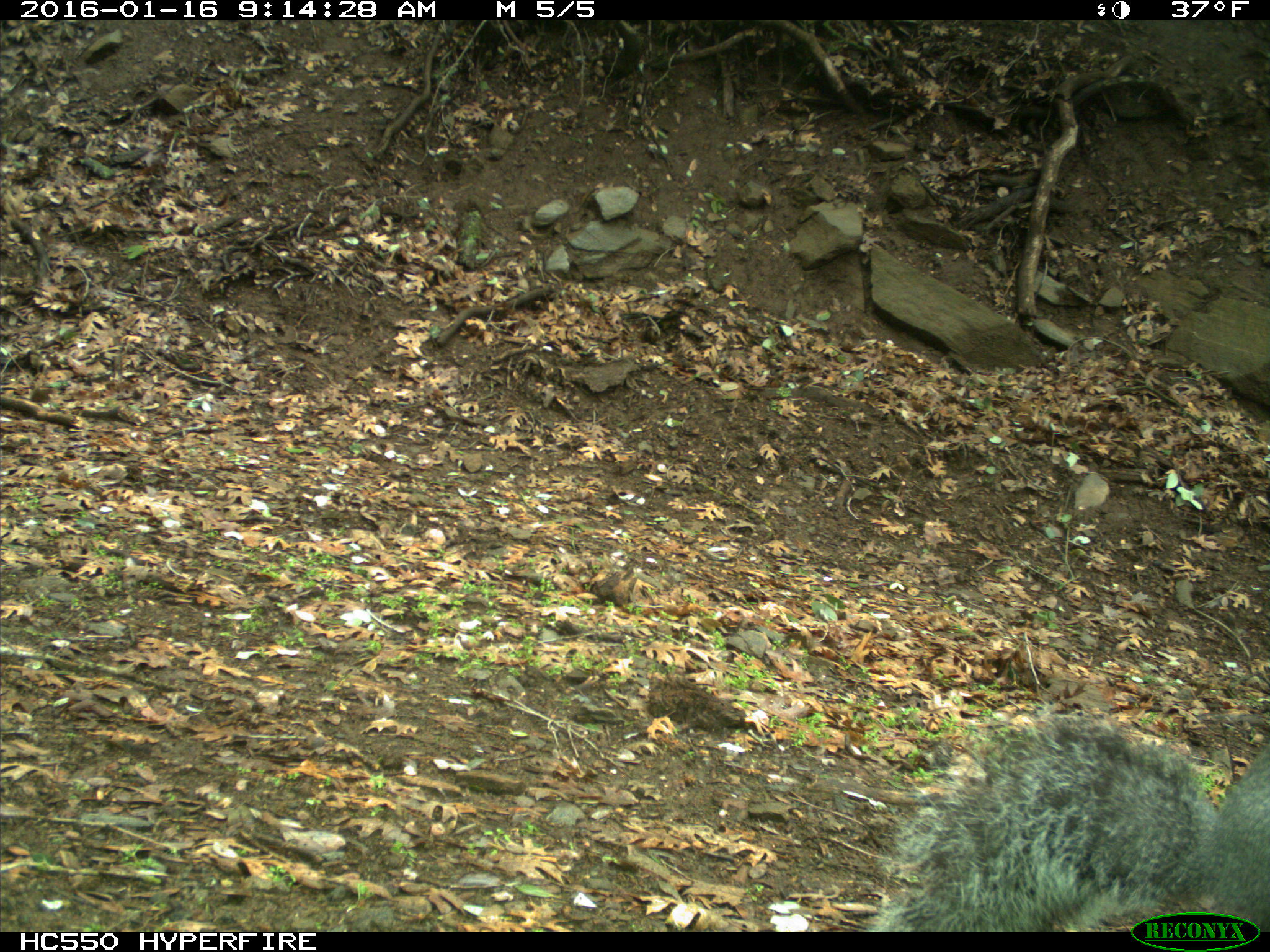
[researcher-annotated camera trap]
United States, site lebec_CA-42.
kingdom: Animalia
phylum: Chordata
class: Mammalia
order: Rodentia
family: Sciuridae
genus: Sciurus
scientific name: Sciurus carolinensis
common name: eastern gray squirrel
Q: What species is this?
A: Sciurus carolinensis (eastern gray squirrel).